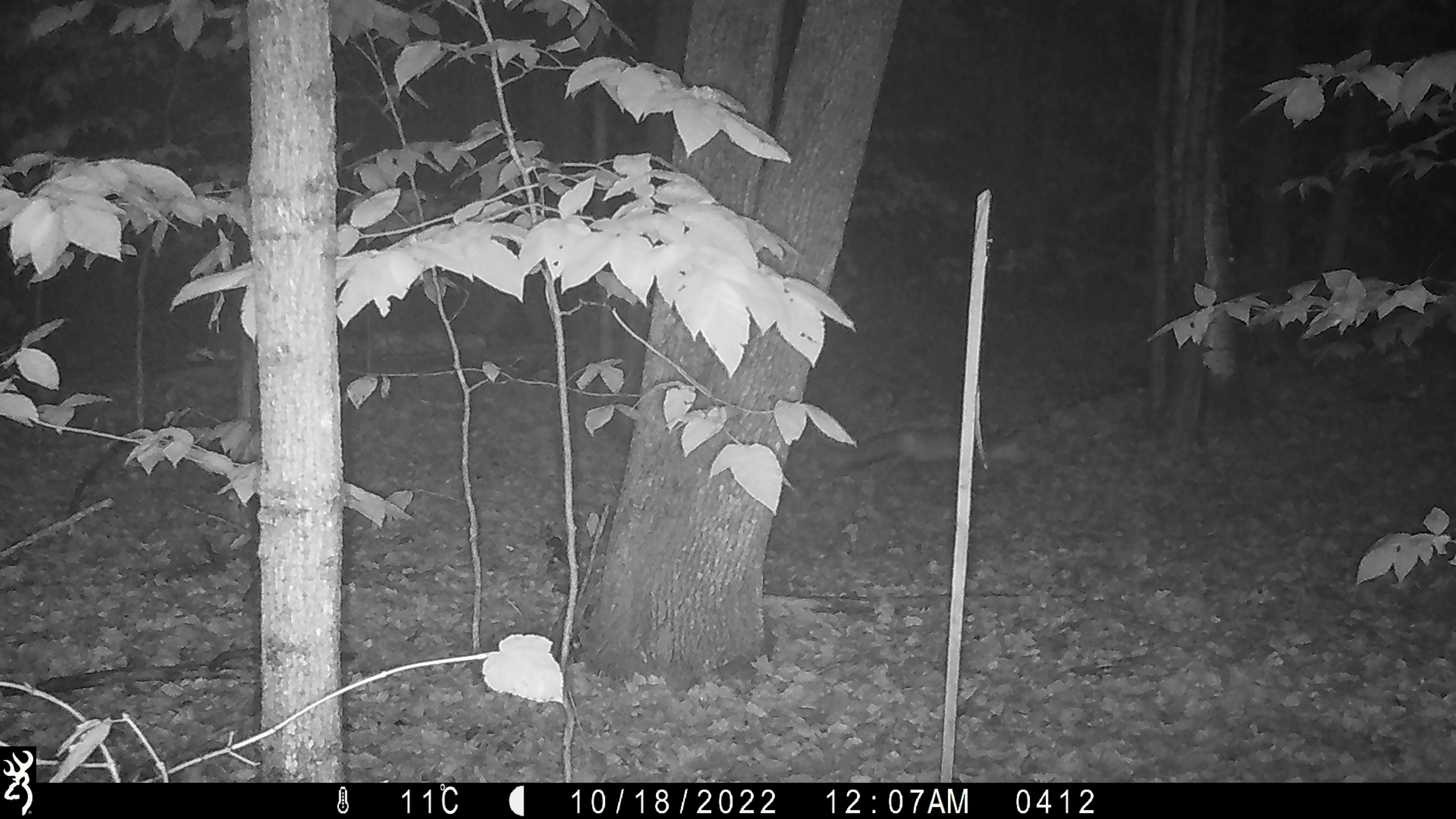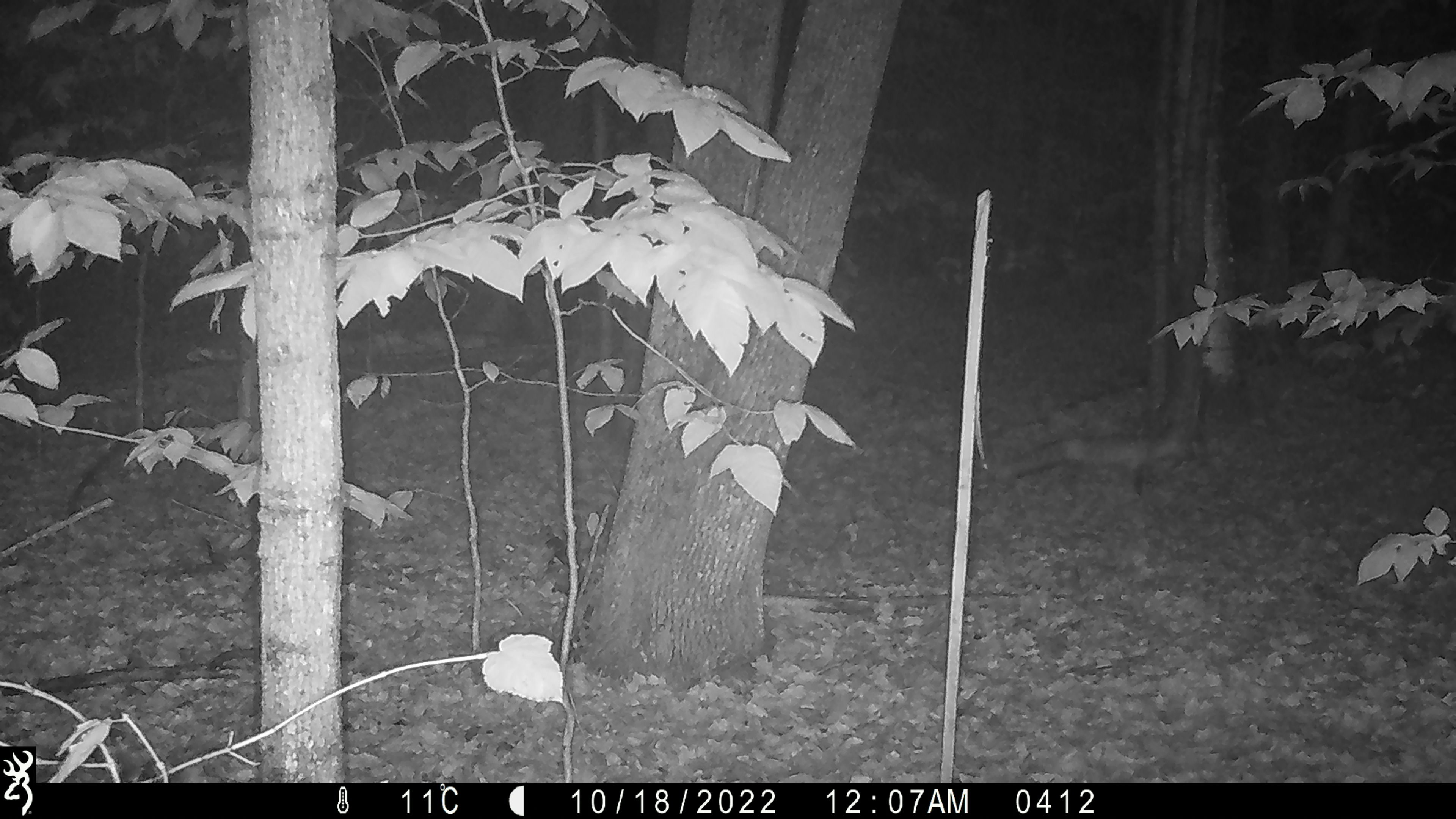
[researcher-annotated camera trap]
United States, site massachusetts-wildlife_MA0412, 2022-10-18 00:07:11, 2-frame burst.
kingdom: Animalia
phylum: Chordata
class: Mammalia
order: Carnivora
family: Canidae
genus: Vulpes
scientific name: Vulpes vulpes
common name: red fox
Red fox (Vulpes vulpes).